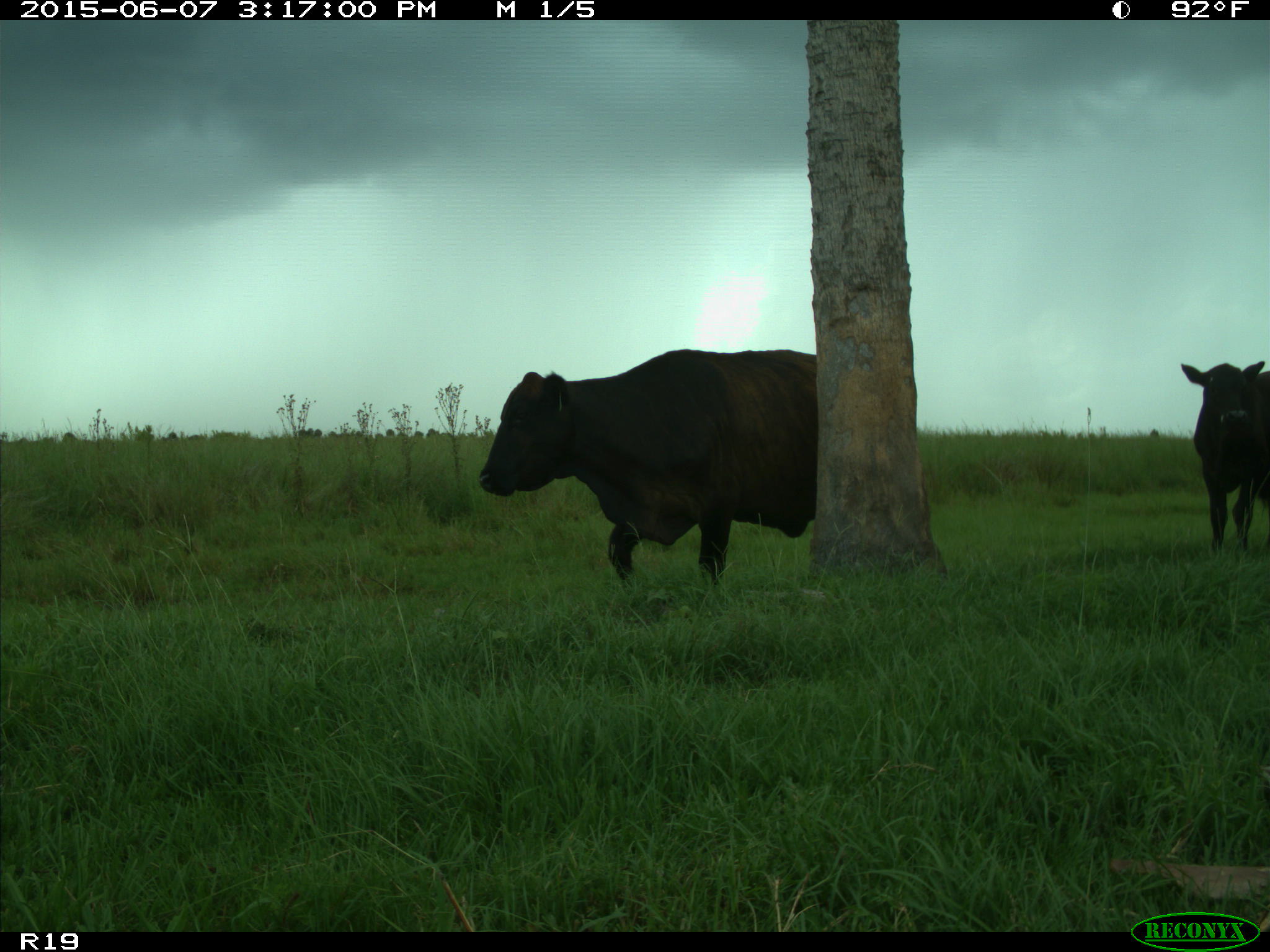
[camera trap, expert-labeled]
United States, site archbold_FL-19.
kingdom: Animalia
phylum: Chordata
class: Mammalia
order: Artiodactyla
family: Bovidae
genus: Bos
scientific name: Bos taurus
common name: domestic cow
Bos taurus (domestic cow).